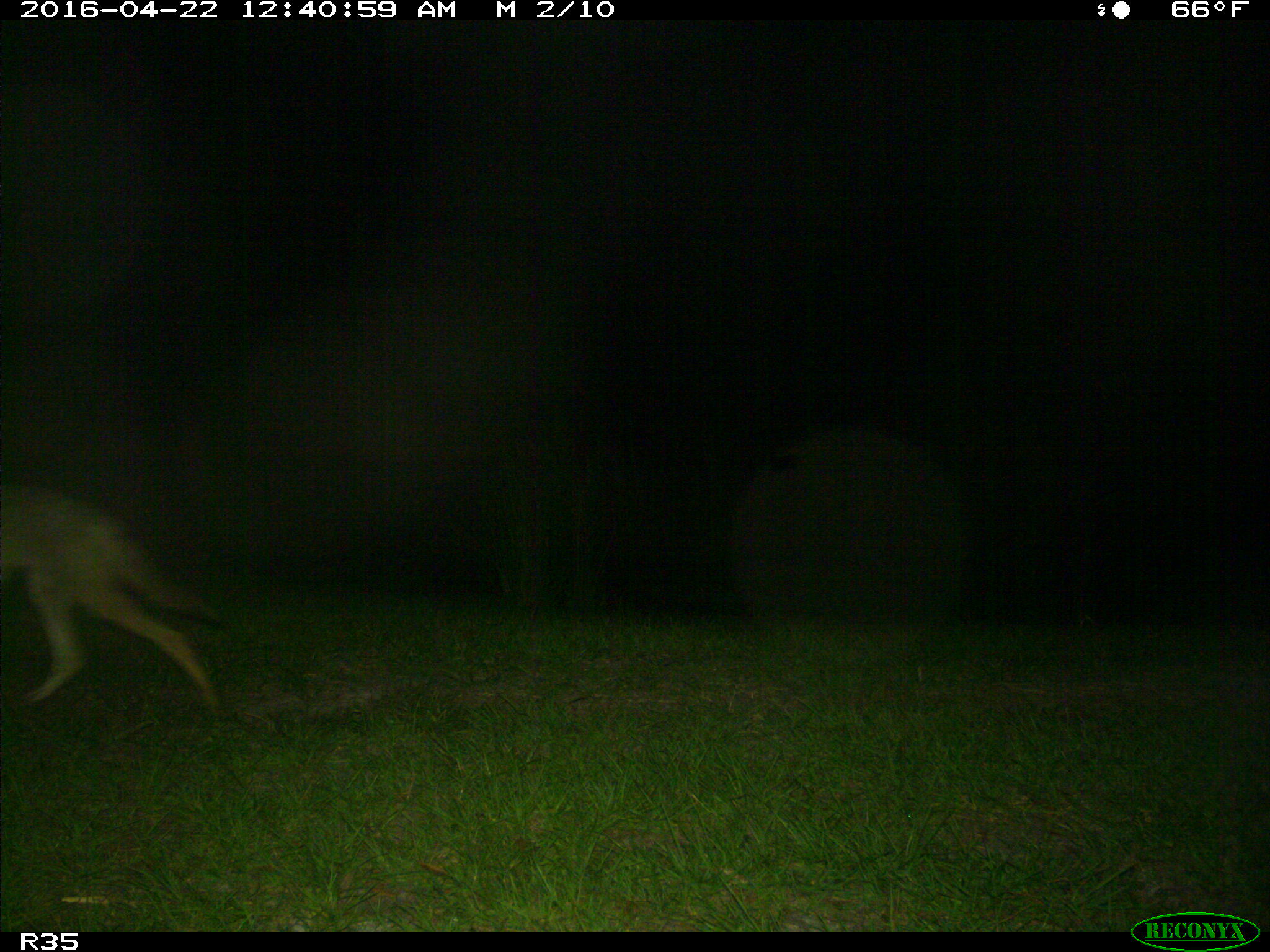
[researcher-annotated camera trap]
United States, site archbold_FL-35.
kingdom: Animalia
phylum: Chordata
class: Mammalia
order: Carnivora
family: Canidae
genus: Canis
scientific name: Canis latrans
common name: coyote